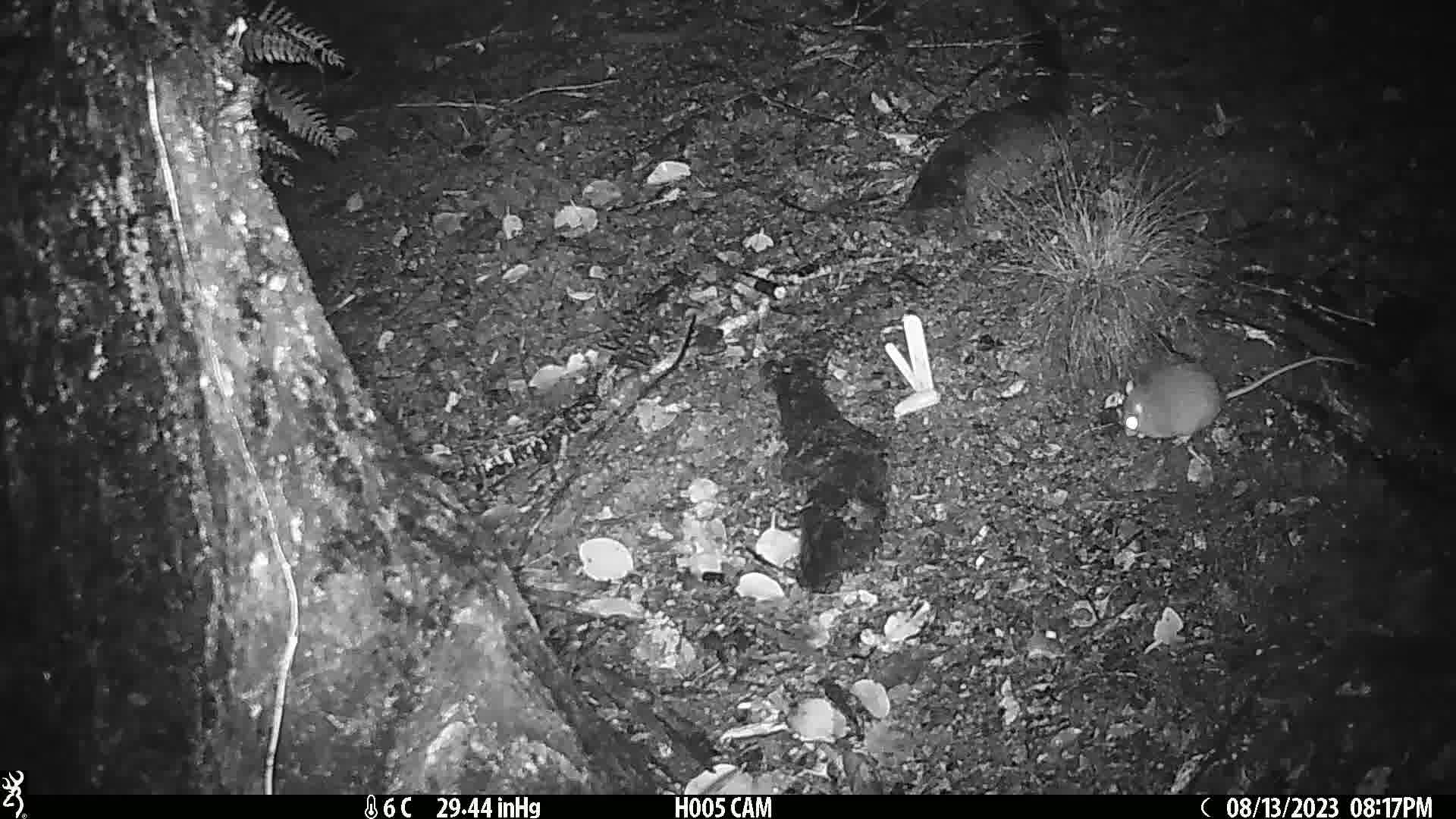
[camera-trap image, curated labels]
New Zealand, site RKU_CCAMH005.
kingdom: Animalia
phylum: Chordata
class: Mammalia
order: Rodentia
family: Muridae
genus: Rattus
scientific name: Rattus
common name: rat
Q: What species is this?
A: Rat (Rattus).